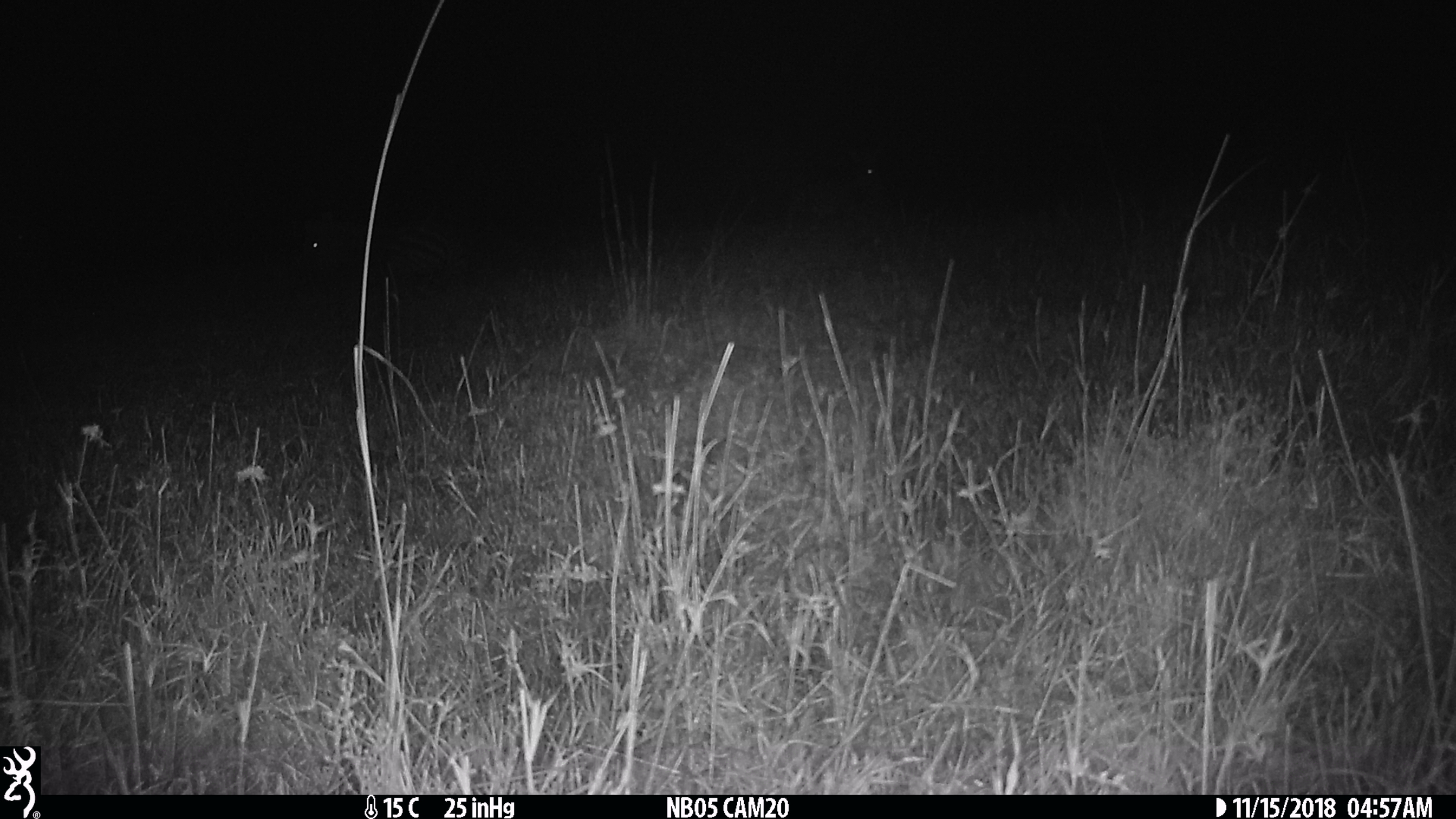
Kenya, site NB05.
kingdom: Animalia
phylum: Chordata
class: Mammalia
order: Perissodactyla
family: Equidae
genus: Equus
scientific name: Equus quagga burchellii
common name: burchell's zebra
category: zebra